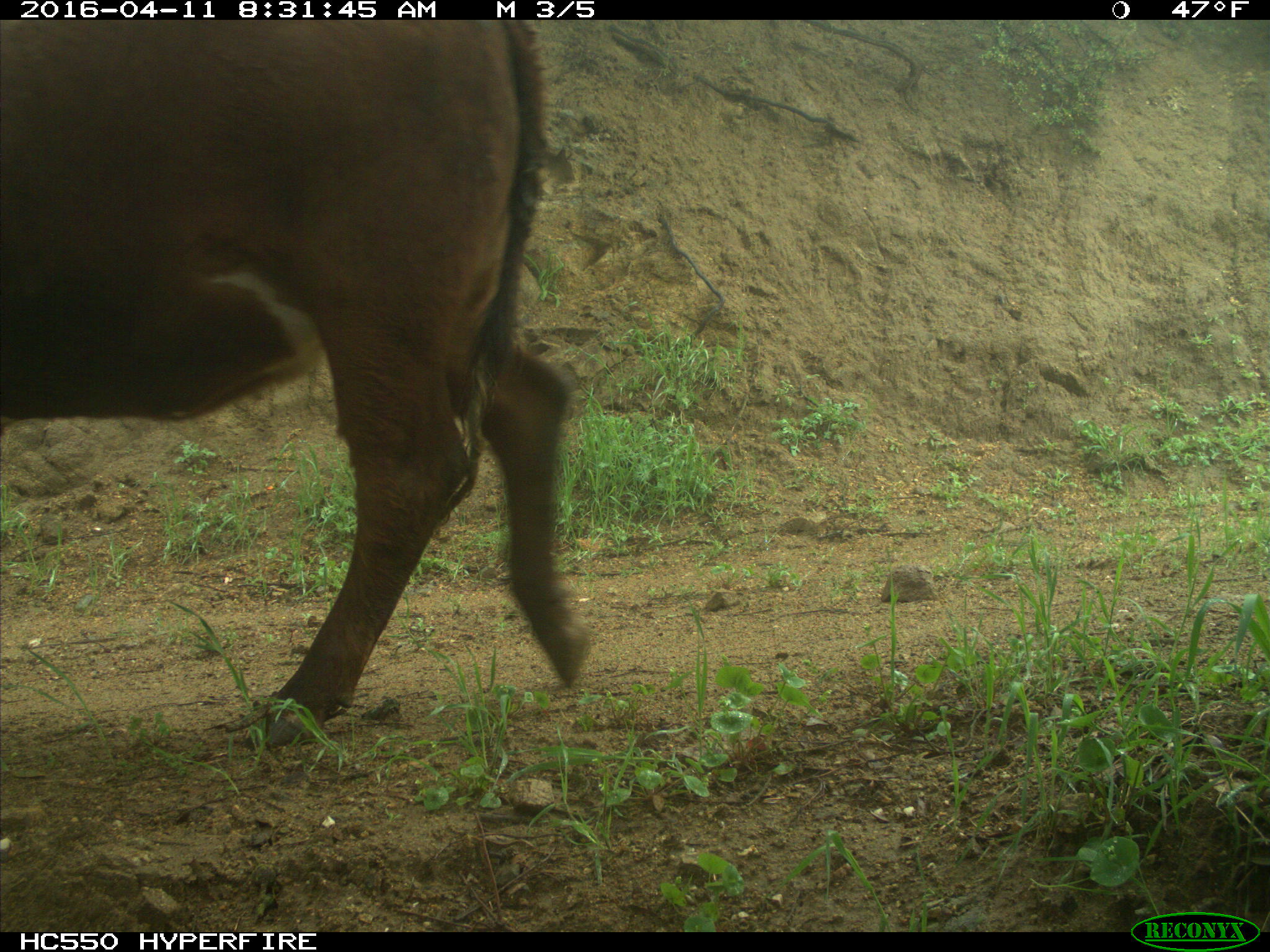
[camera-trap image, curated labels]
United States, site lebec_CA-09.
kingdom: Animalia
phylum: Chordata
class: Mammalia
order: Artiodactyla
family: Bovidae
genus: Bos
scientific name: Bos taurus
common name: domestic cow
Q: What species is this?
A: Bos taurus (domestic cow).